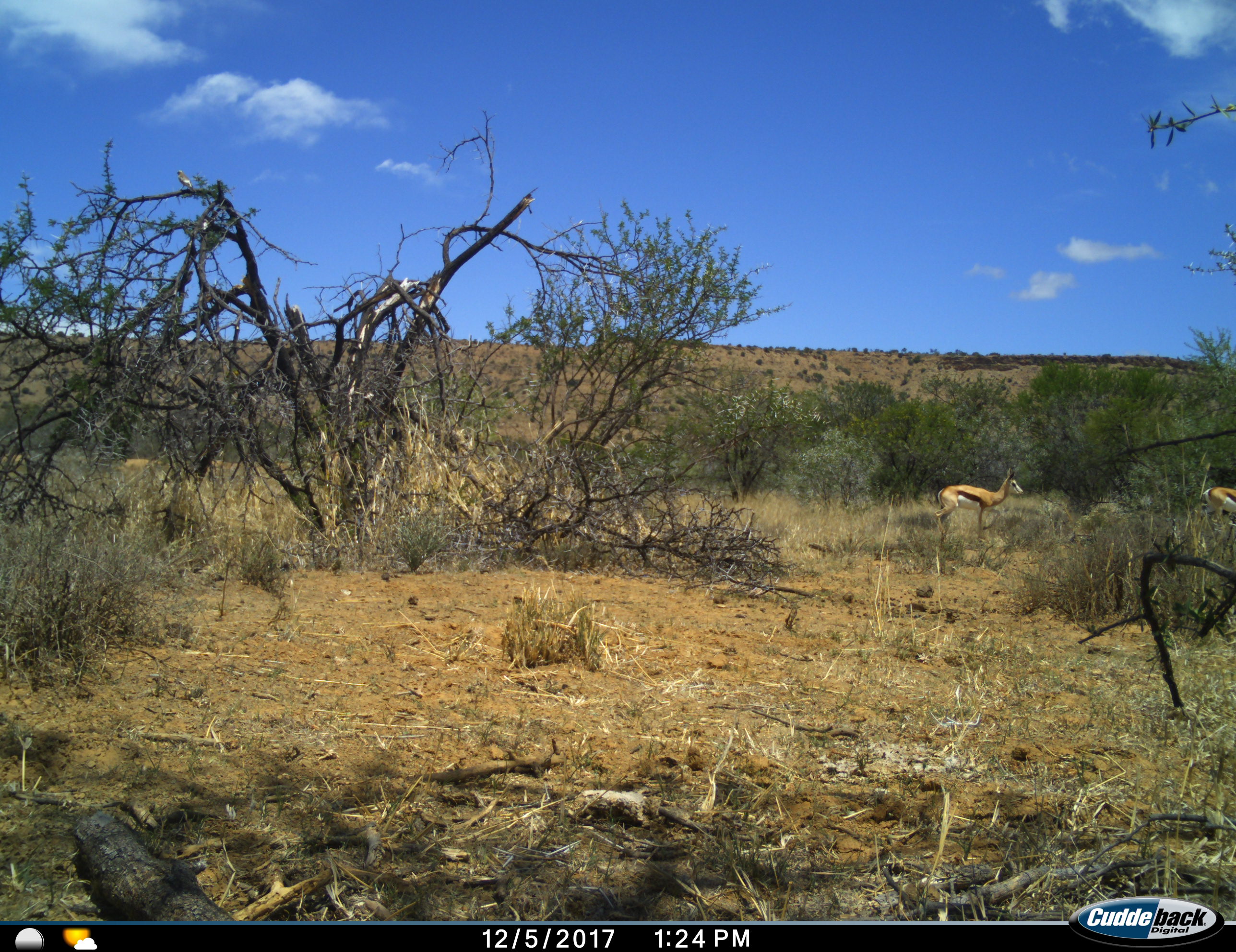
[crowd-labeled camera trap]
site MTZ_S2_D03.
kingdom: Animalia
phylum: Chordata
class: Mammalia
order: Artiodactyla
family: Bovidae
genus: Antidorcas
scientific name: Antidorcas marsupialis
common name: springbok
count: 2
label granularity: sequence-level